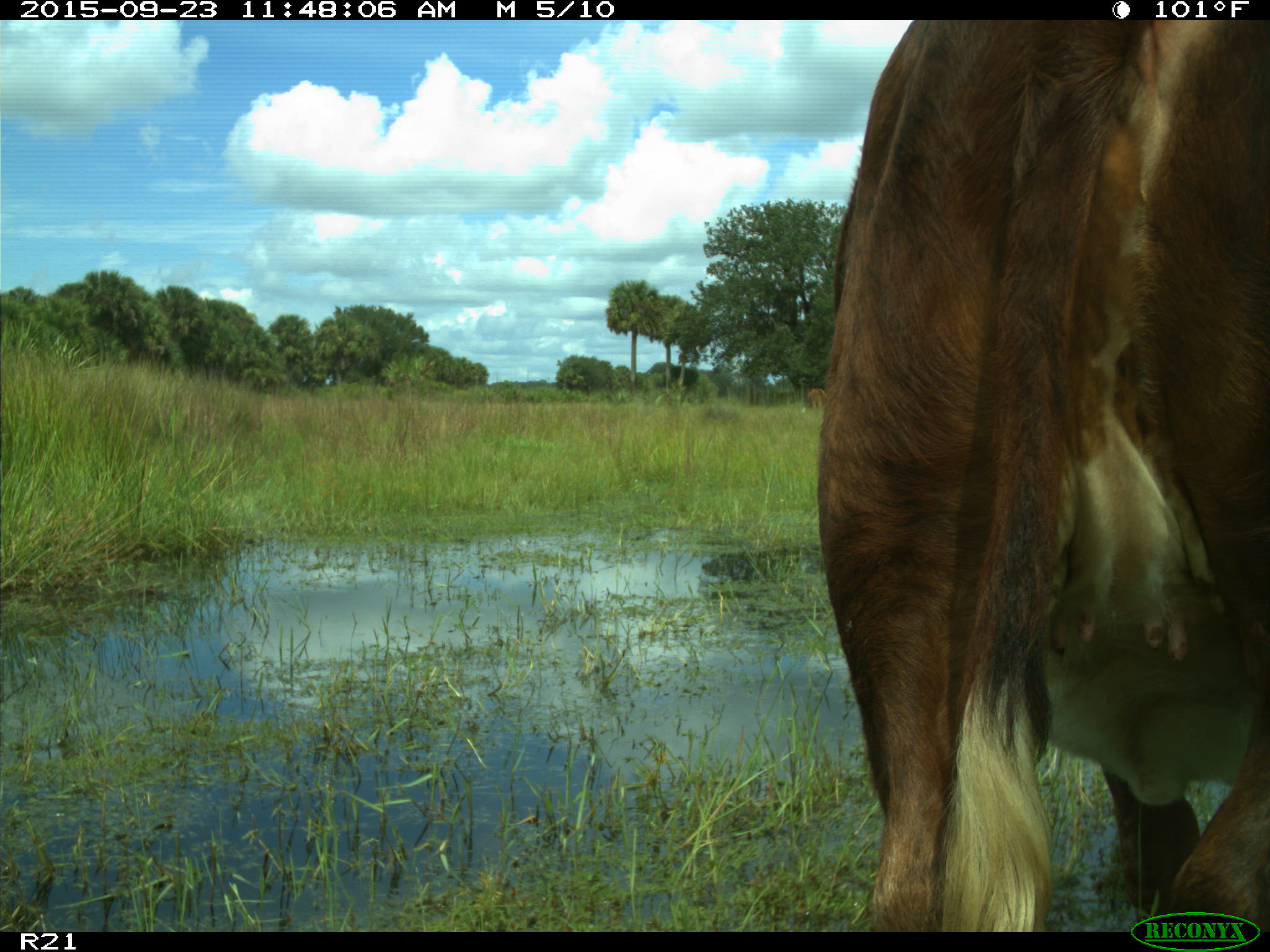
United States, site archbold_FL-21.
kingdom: Animalia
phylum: Chordata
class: Mammalia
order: Artiodactyla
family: Bovidae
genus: Bos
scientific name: Bos taurus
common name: domestic cow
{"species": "Bos taurus (domestic cow)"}